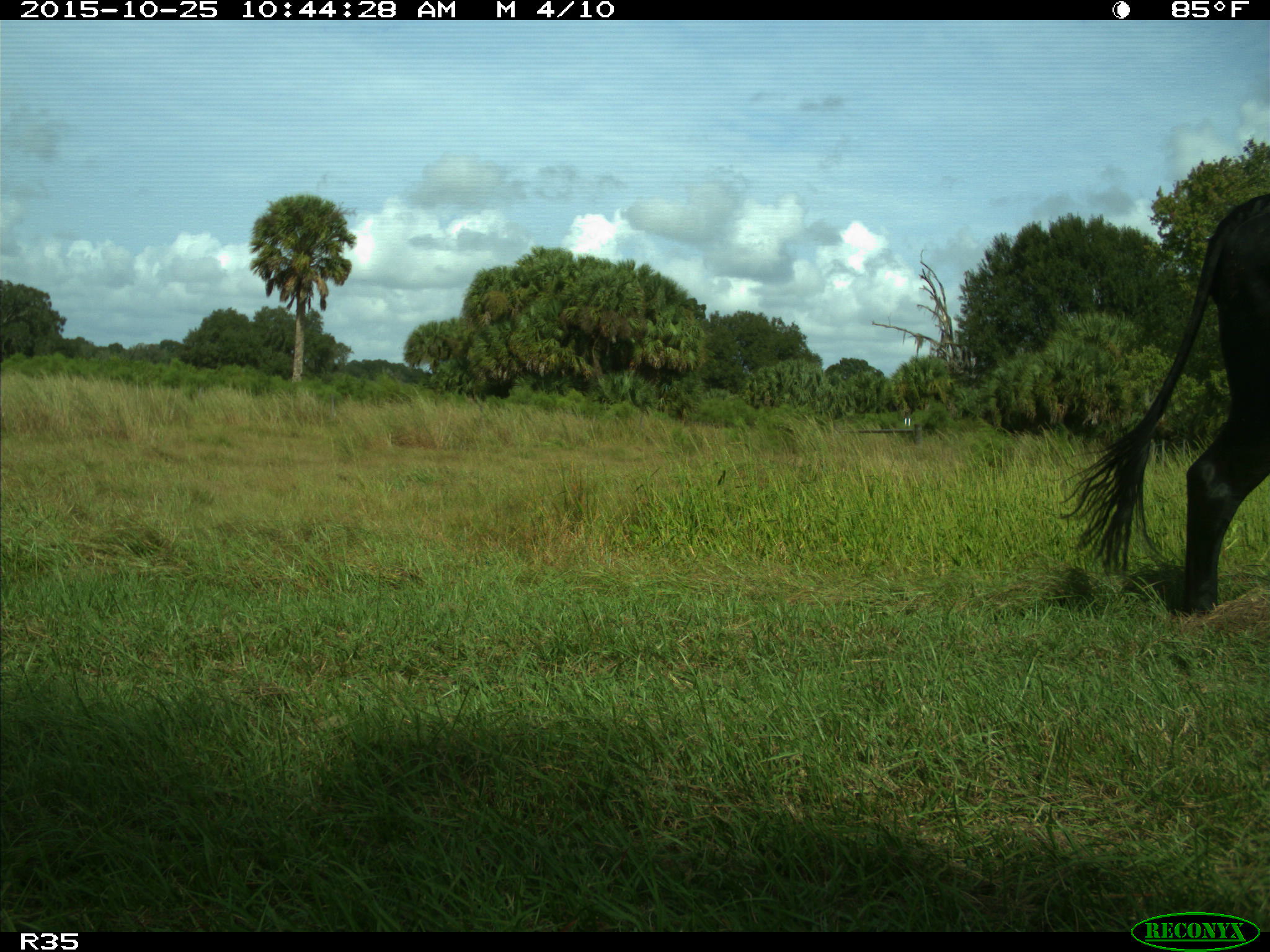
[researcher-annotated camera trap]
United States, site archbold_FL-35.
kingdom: Animalia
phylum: Chordata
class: Mammalia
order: Artiodactyla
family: Bovidae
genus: Bos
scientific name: Bos taurus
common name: domestic cow